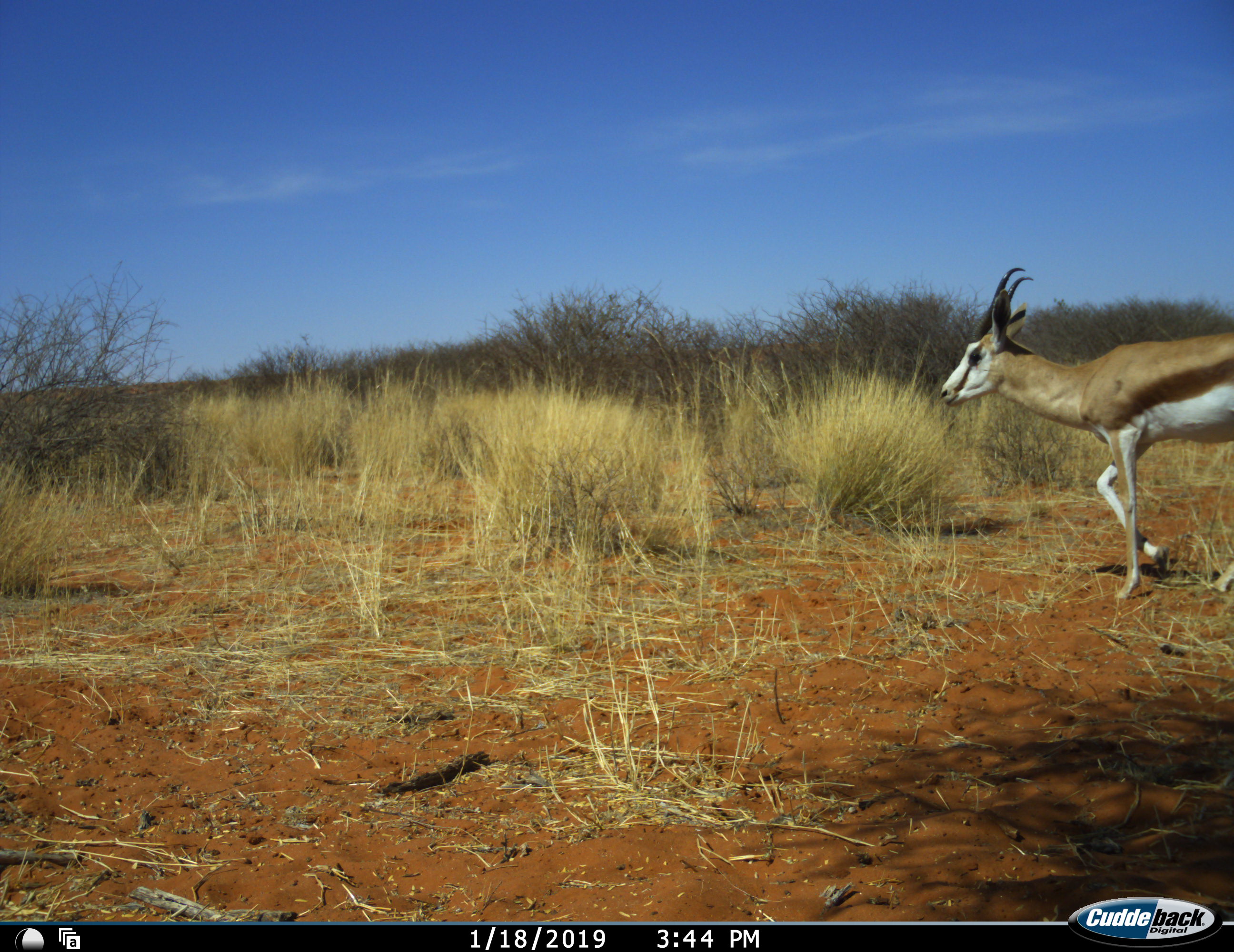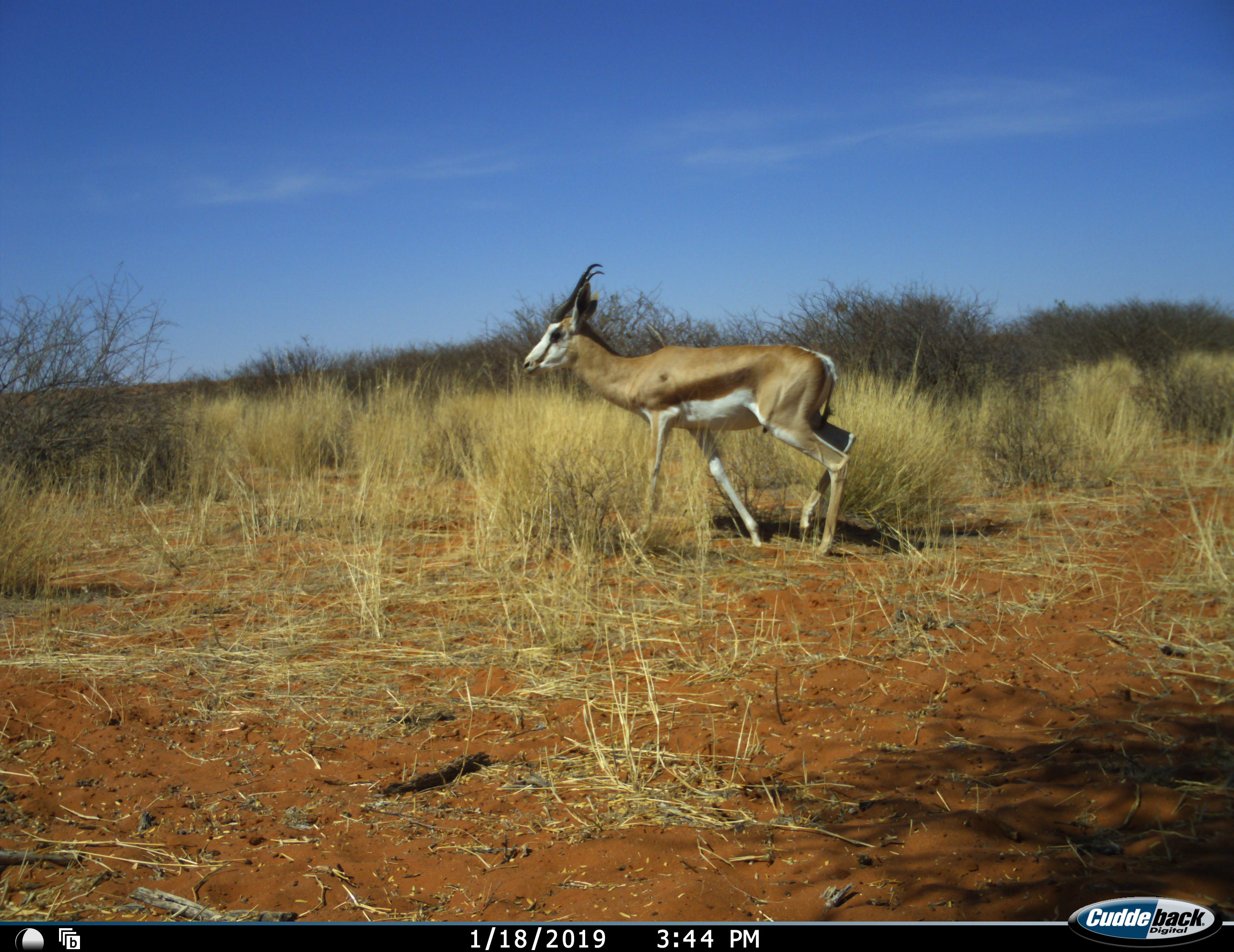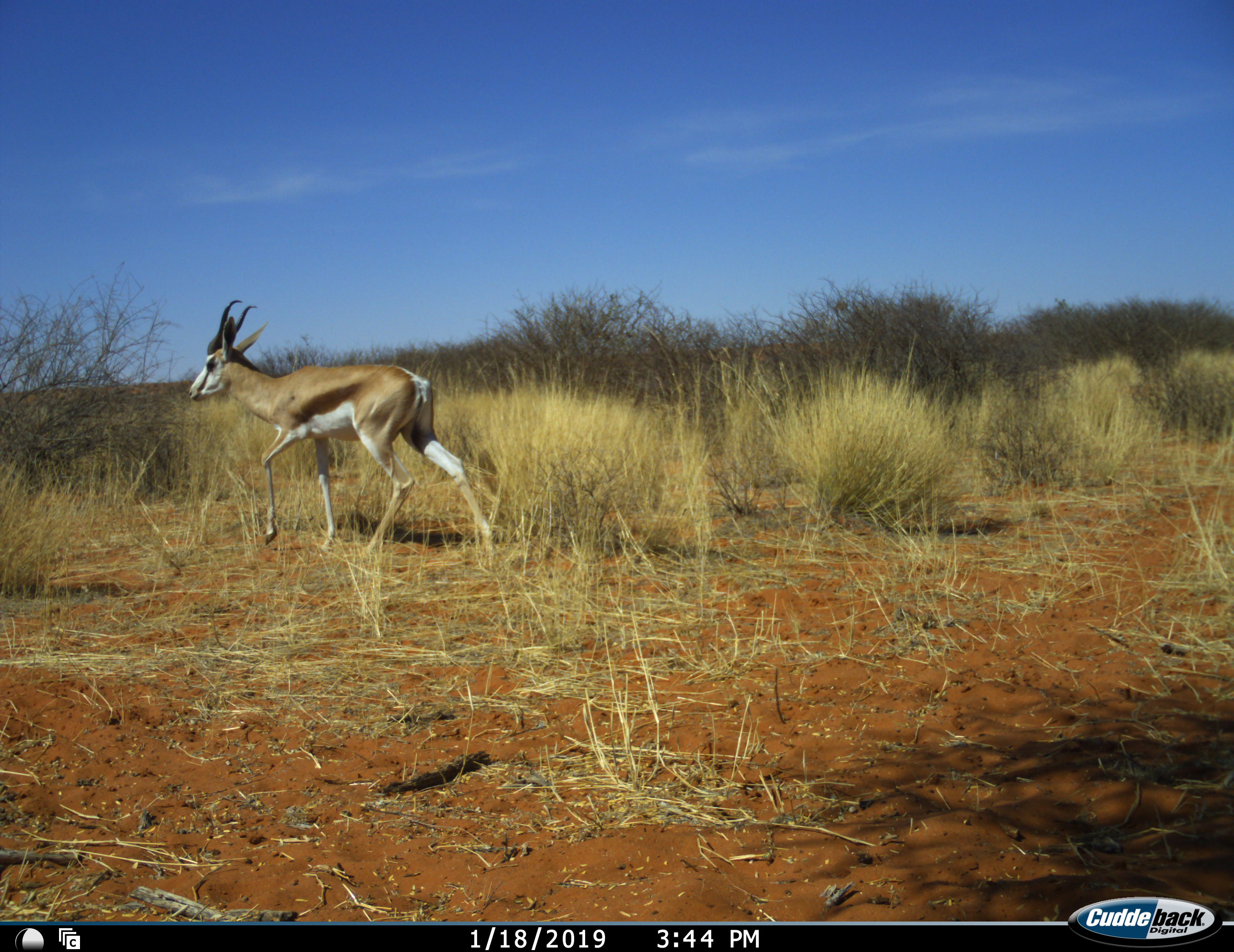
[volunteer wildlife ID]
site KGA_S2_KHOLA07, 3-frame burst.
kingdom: Animalia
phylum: Chordata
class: Mammalia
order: Artiodactyla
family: Bovidae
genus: Antidorcas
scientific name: Antidorcas marsupialis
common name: springbok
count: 1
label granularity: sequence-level